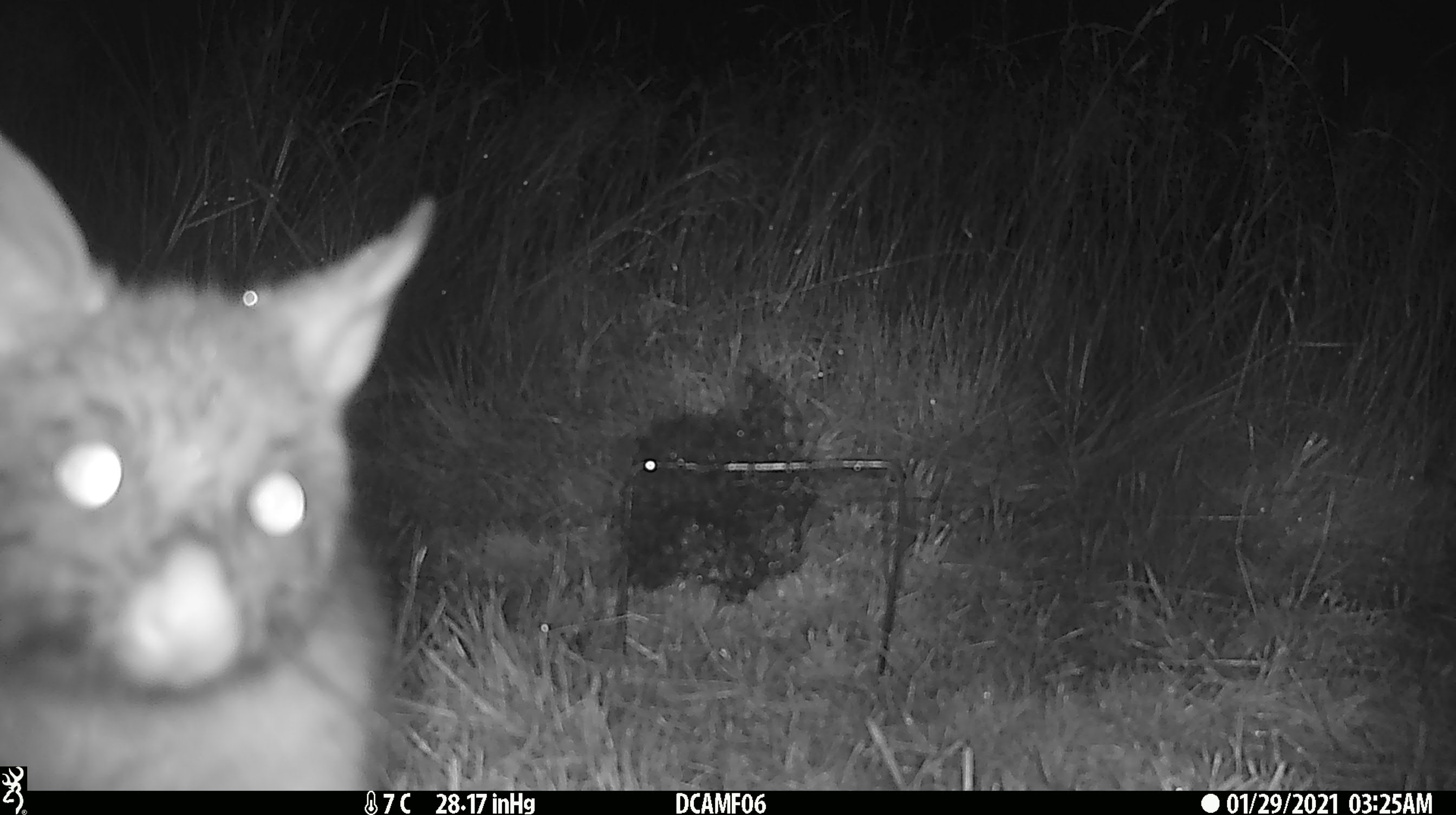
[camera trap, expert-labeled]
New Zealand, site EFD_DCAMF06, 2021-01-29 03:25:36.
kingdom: Animalia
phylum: Chordata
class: Mammalia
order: Diprotodontia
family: Phalangeridae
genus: Trichosurus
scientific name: Trichosurus vulpecula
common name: common brushtail possum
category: possum